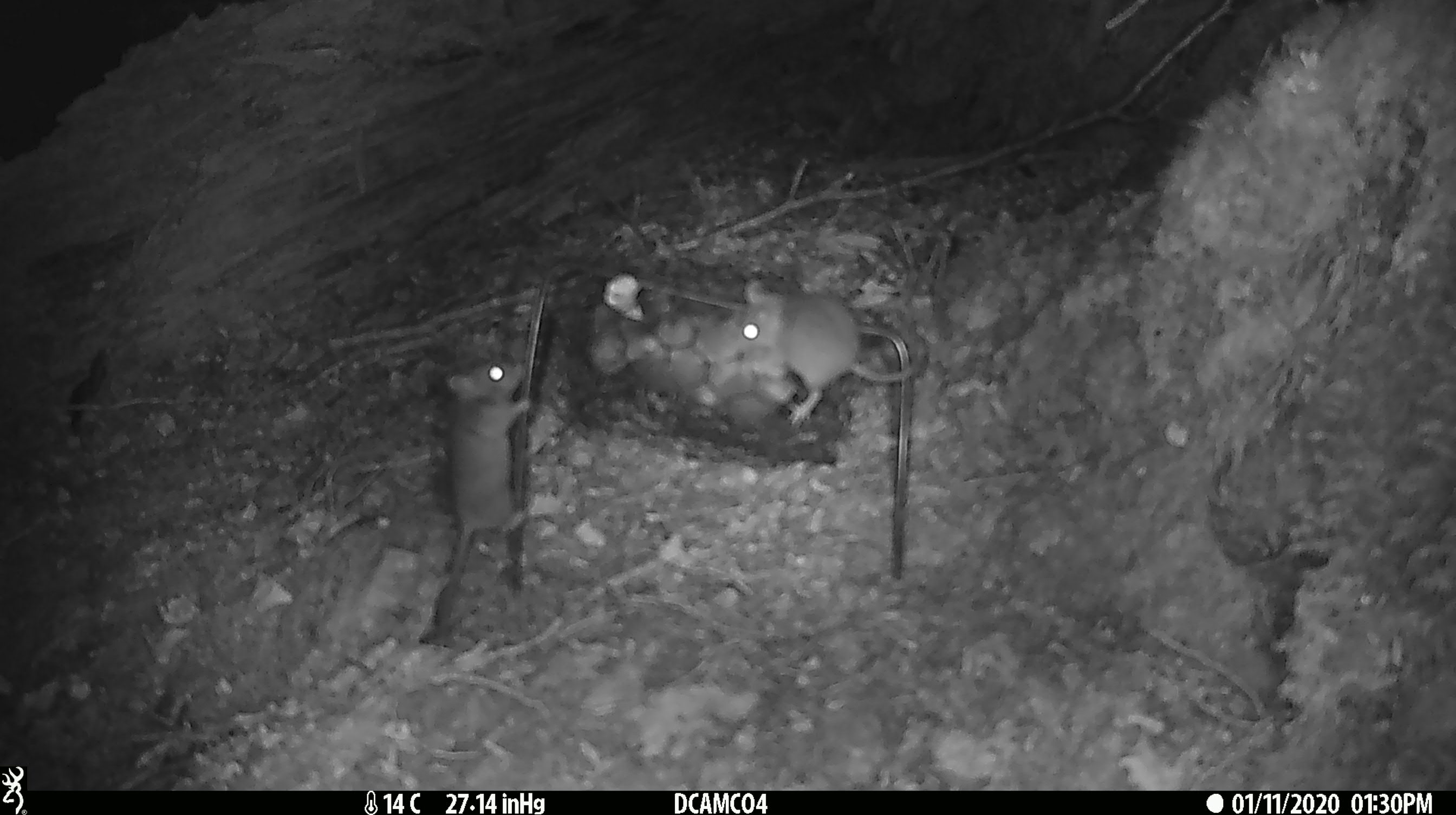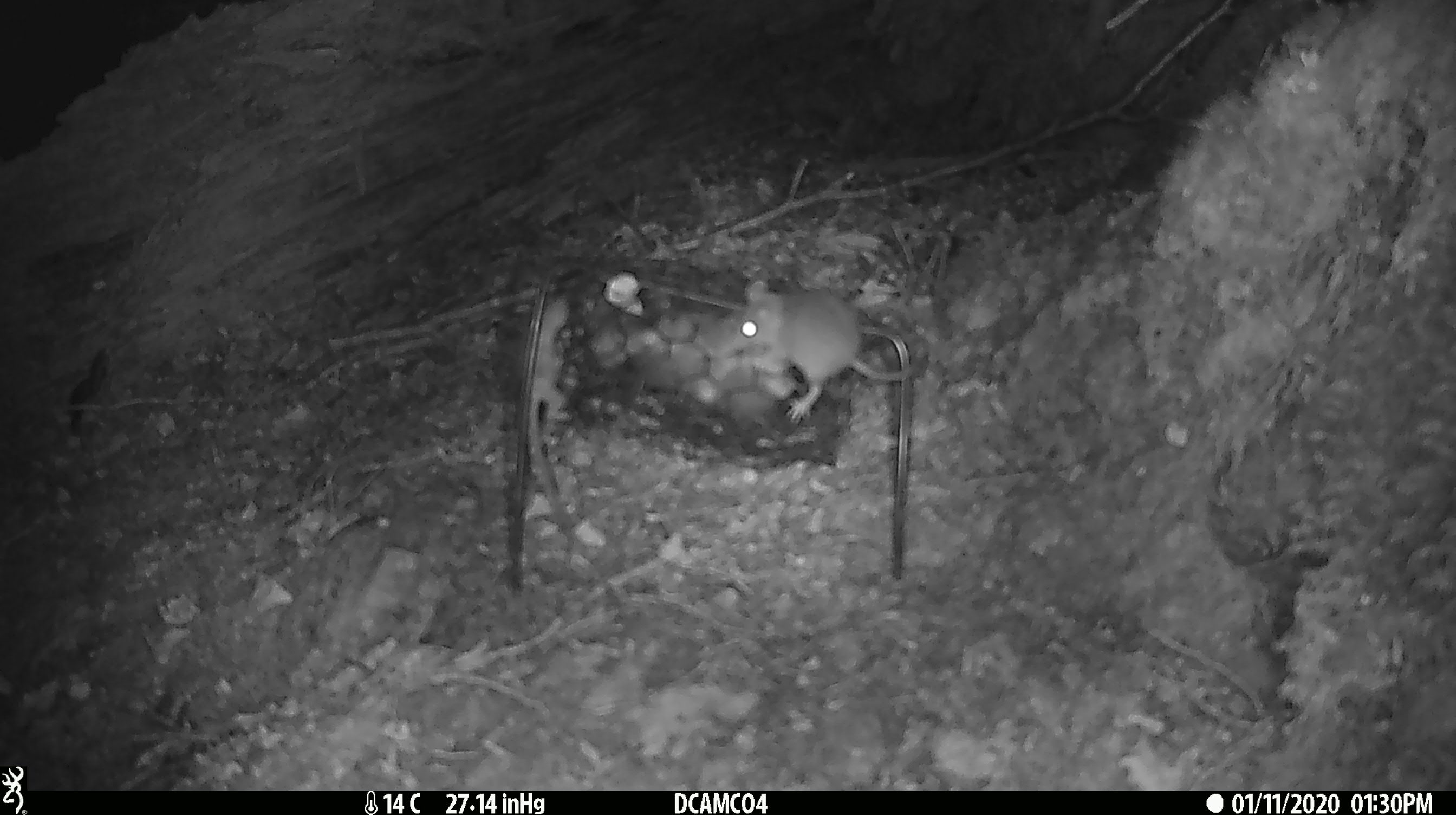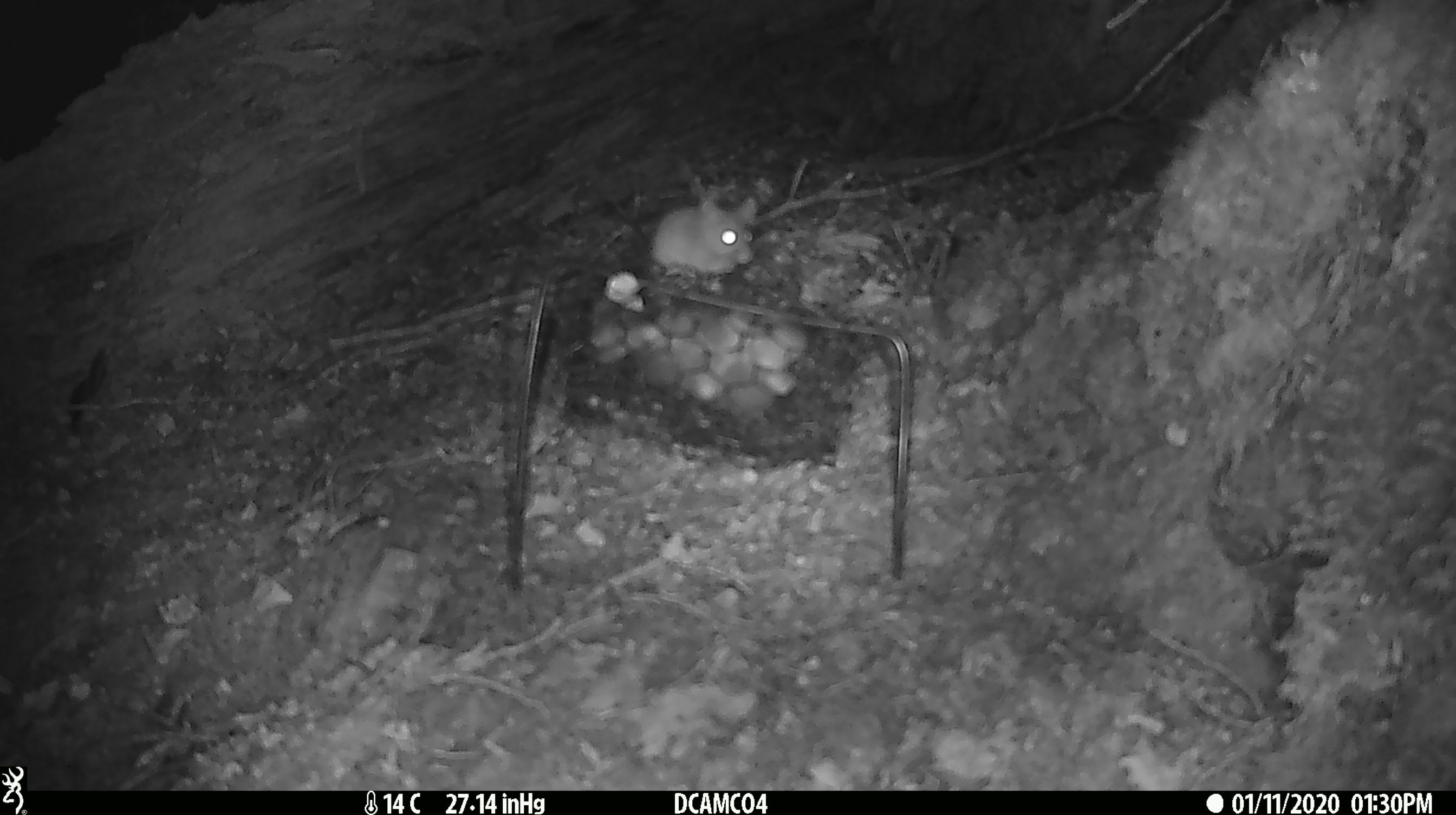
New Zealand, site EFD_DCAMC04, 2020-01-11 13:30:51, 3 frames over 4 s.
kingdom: Animalia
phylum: Chordata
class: Mammalia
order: Rodentia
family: Muridae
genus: Mus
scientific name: Mus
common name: mouse